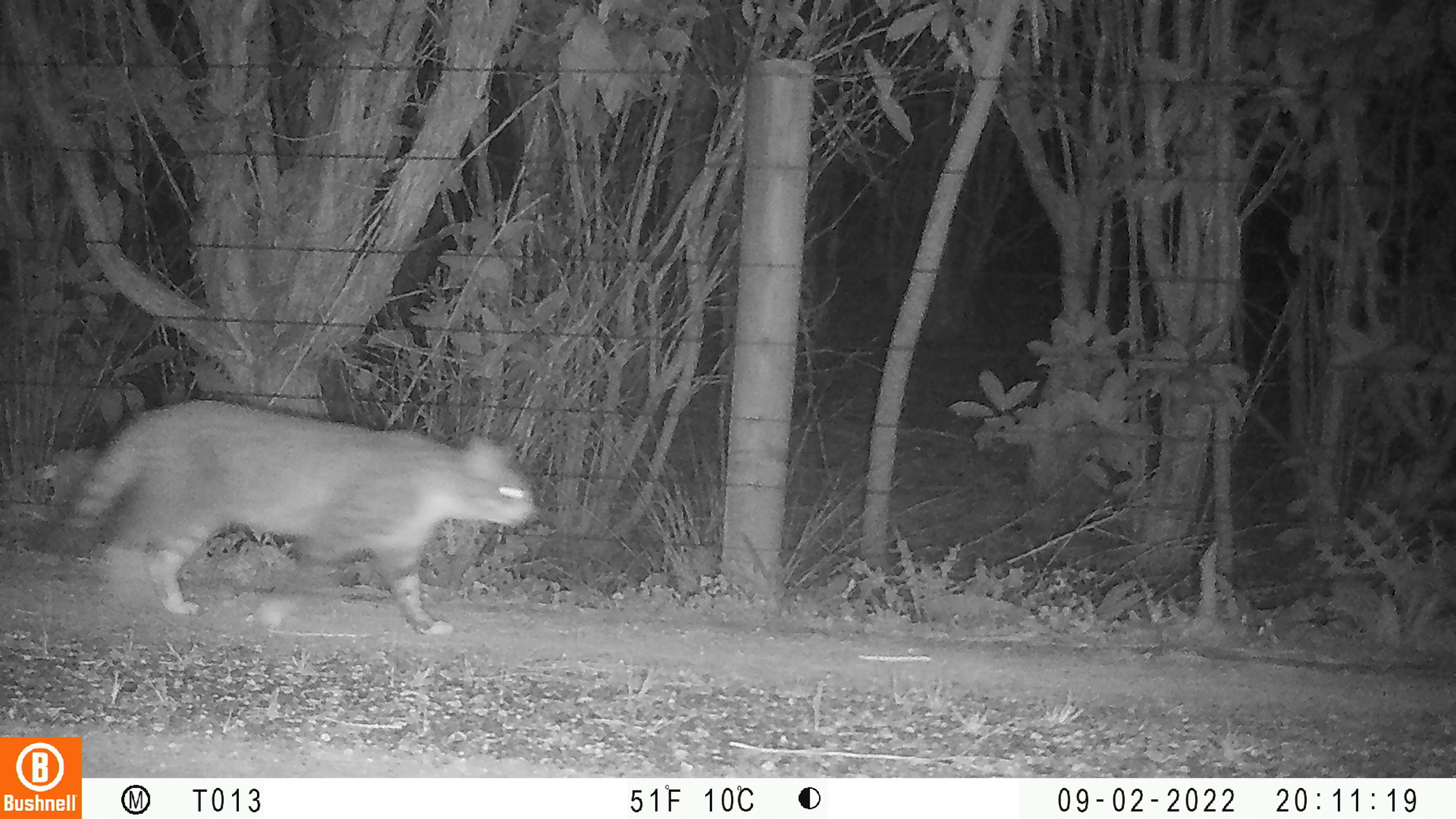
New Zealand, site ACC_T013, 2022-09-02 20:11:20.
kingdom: Animalia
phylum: Chordata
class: Mammalia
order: Carnivora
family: Felidae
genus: Felis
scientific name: Felis catus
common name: domestic cat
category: cat